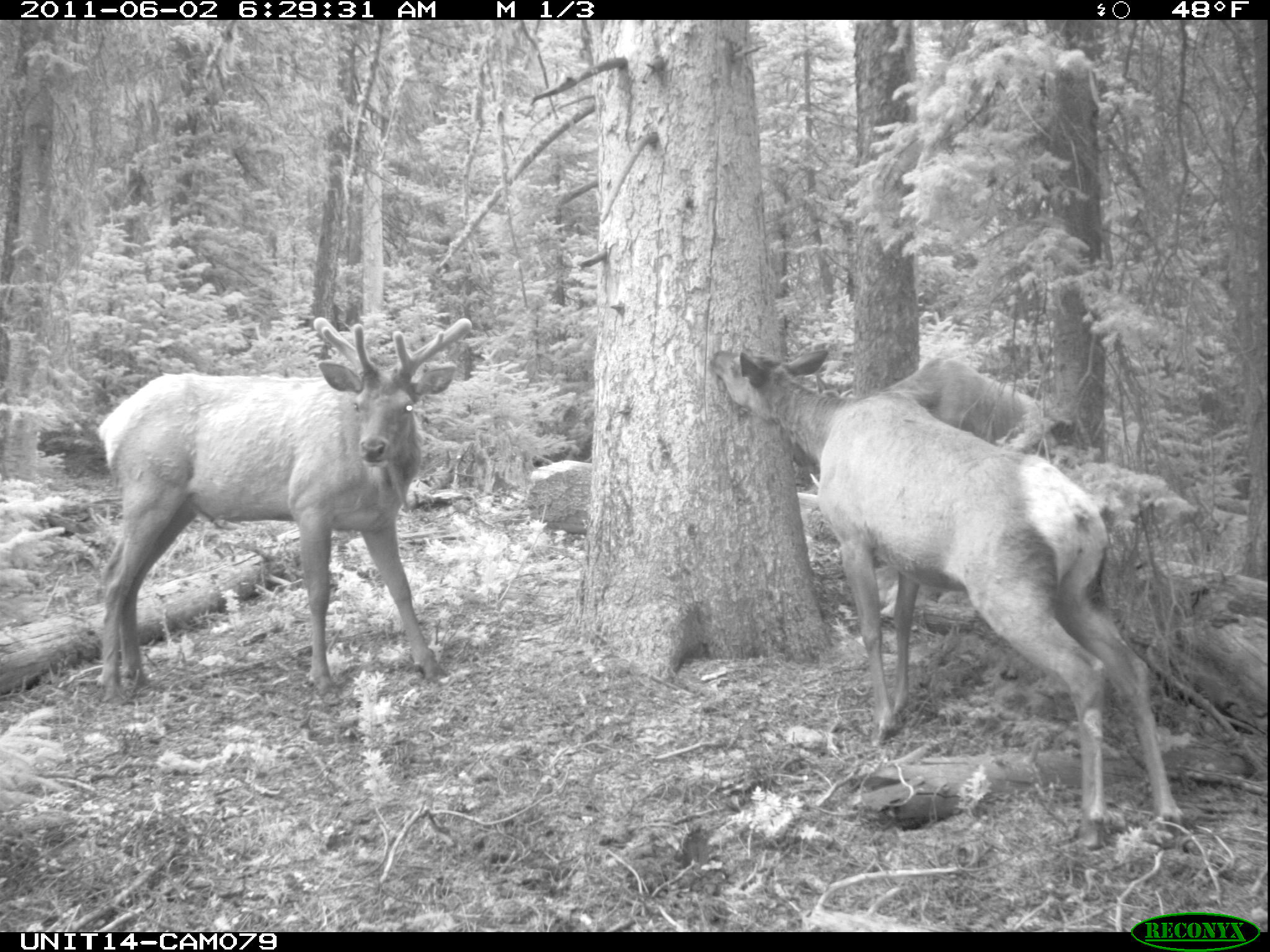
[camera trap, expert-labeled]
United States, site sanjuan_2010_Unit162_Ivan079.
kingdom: Animalia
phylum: Chordata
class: Mammalia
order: Artiodactyla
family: Cervidae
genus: Cervus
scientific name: Cervus elaphus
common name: red deer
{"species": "Cervus elaphus (red deer)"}